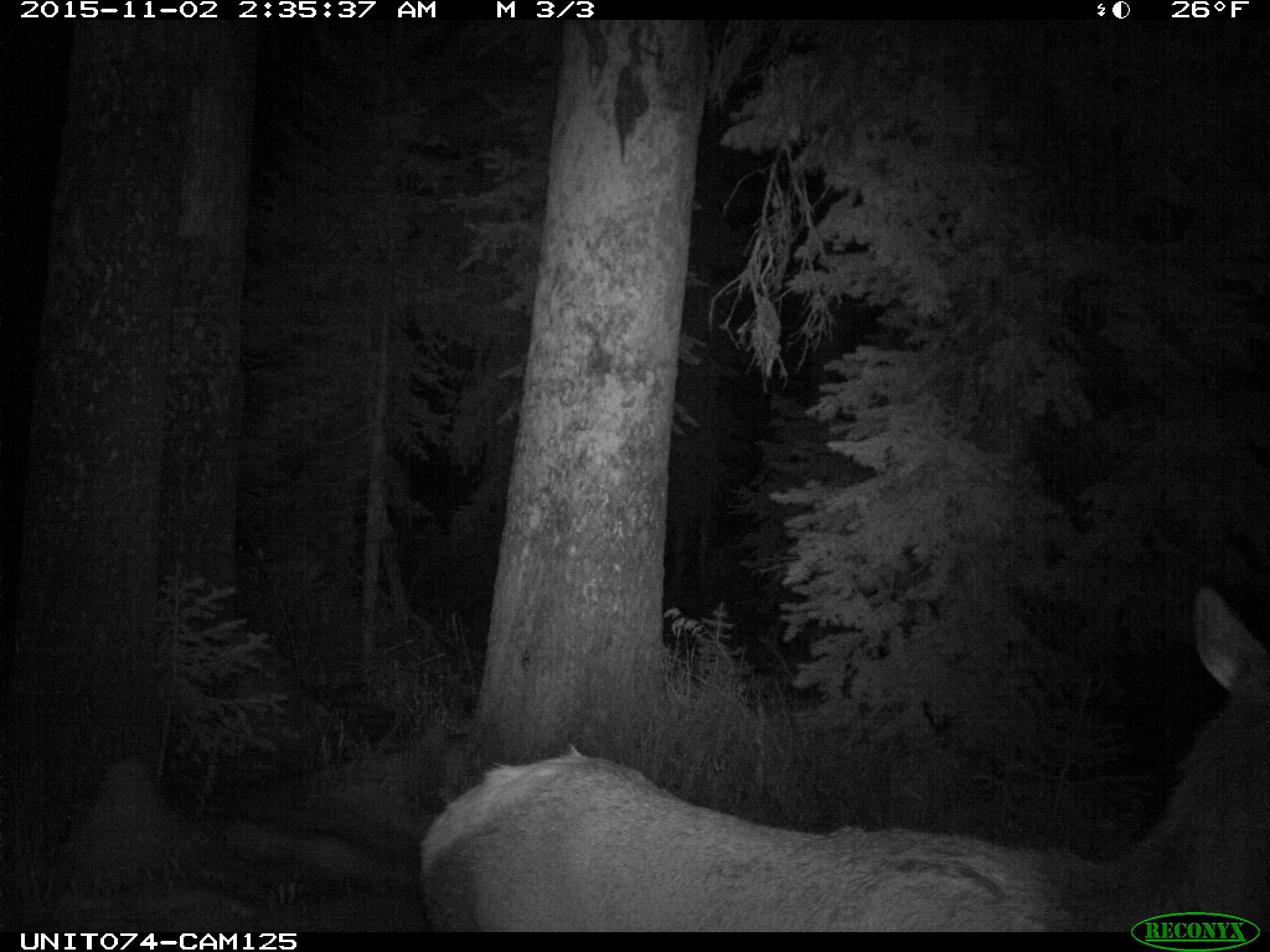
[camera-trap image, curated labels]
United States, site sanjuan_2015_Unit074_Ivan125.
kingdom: Animalia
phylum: Chordata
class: Mammalia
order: Artiodactyla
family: Cervidae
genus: Cervus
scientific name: Cervus elaphus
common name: red deer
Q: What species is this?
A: Cervus elaphus (red deer).